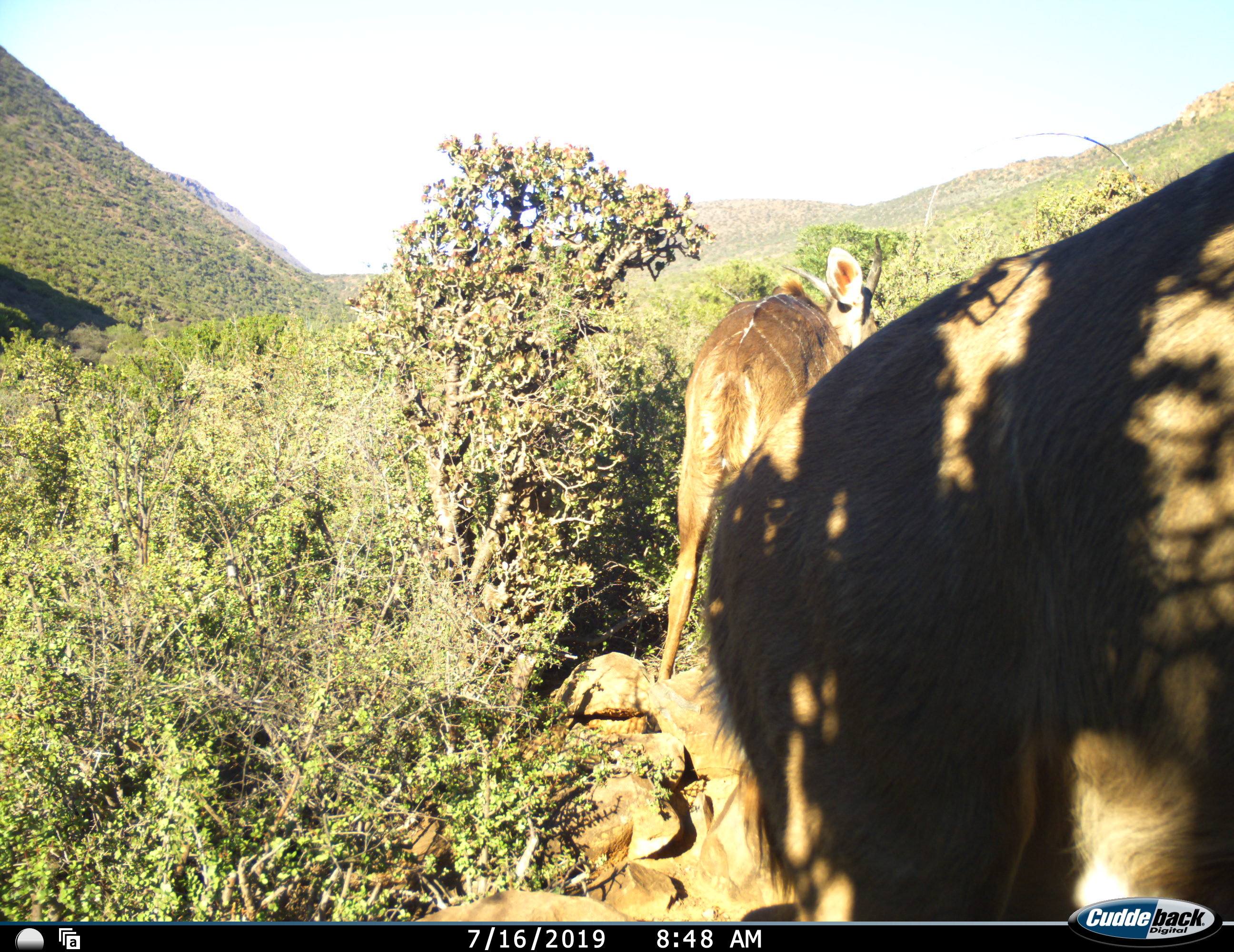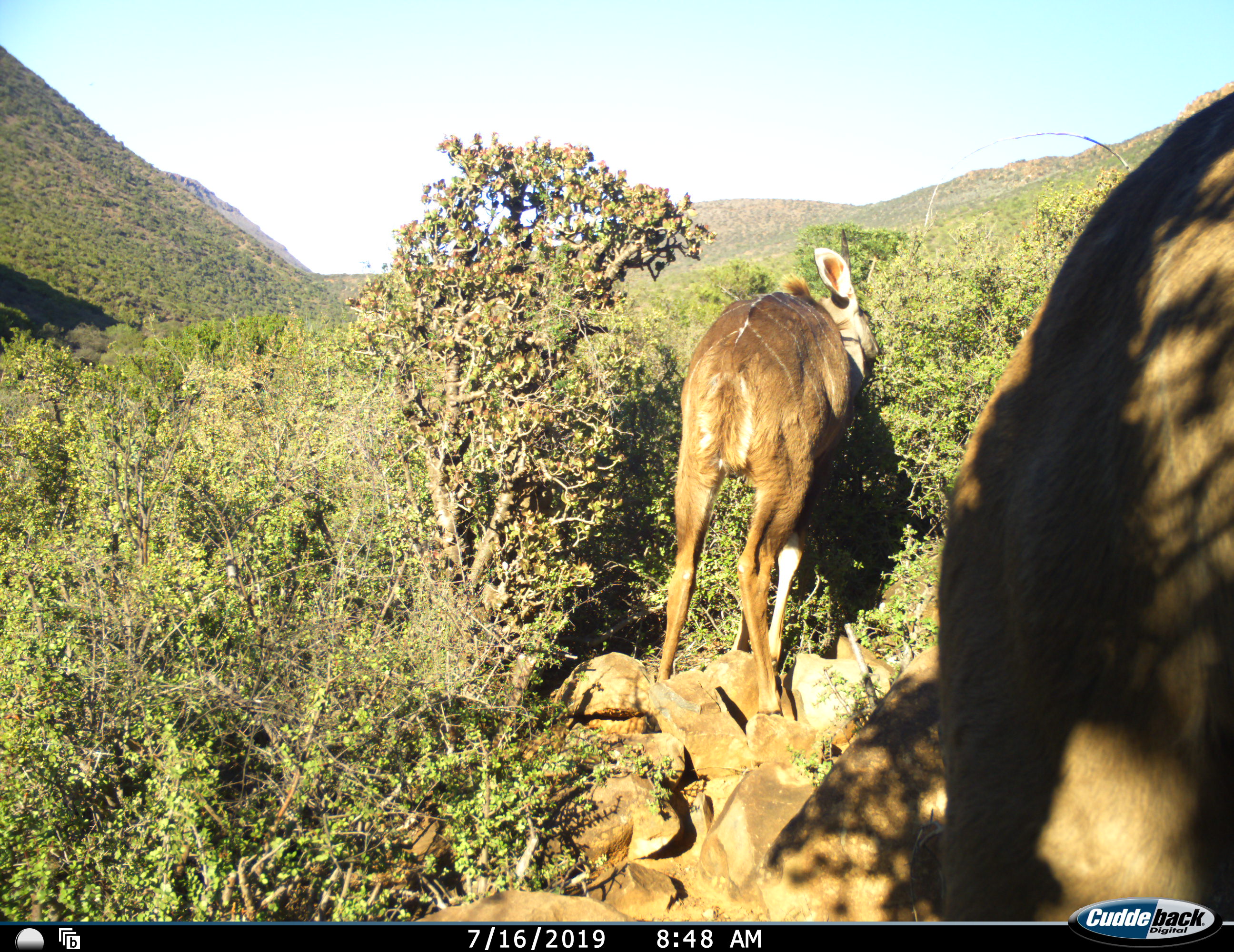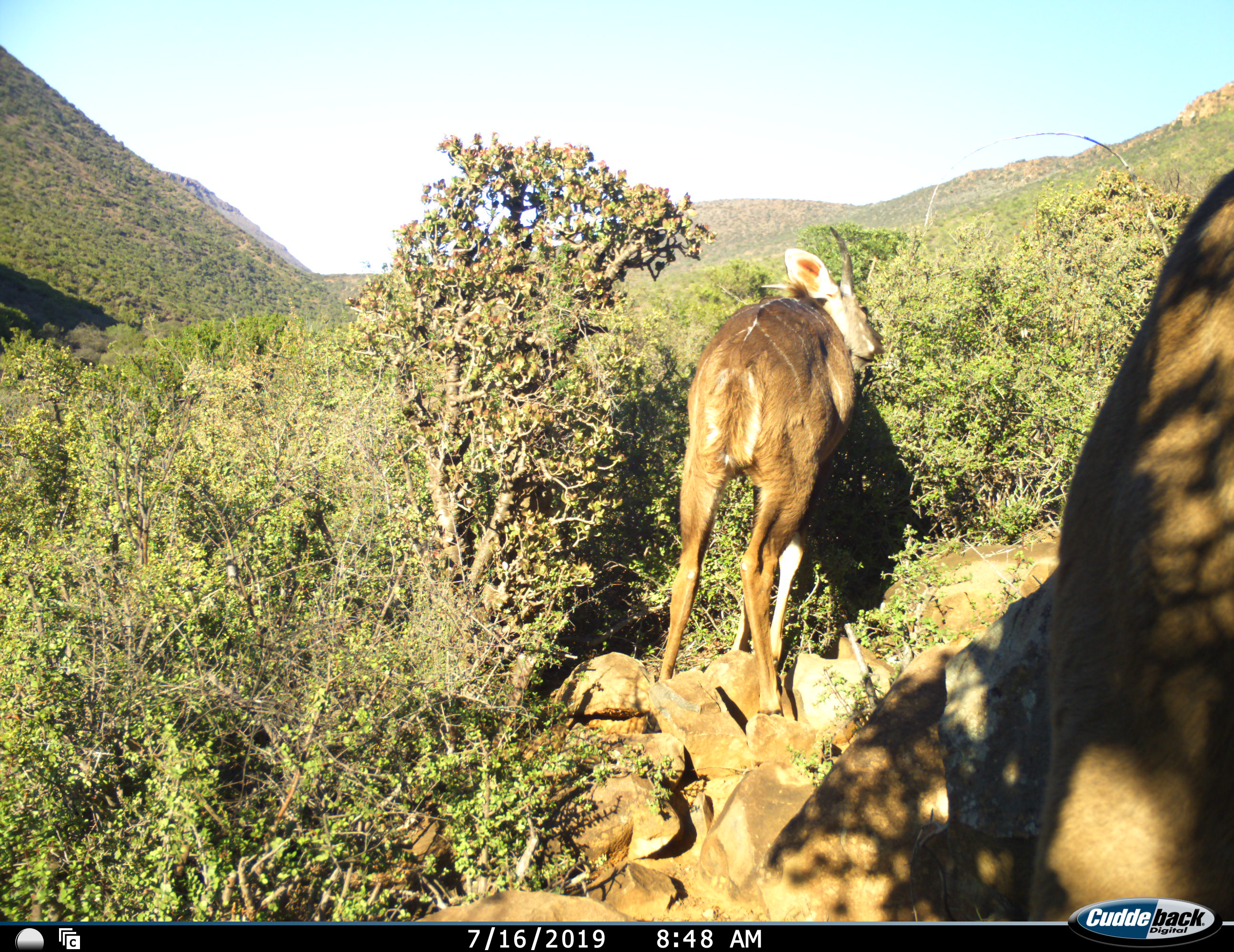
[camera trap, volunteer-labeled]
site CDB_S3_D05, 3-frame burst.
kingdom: Animalia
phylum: Chordata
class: Mammalia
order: Artiodactyla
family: Bovidae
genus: Tragelaphus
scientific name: Tragelaphus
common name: kudu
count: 2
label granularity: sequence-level